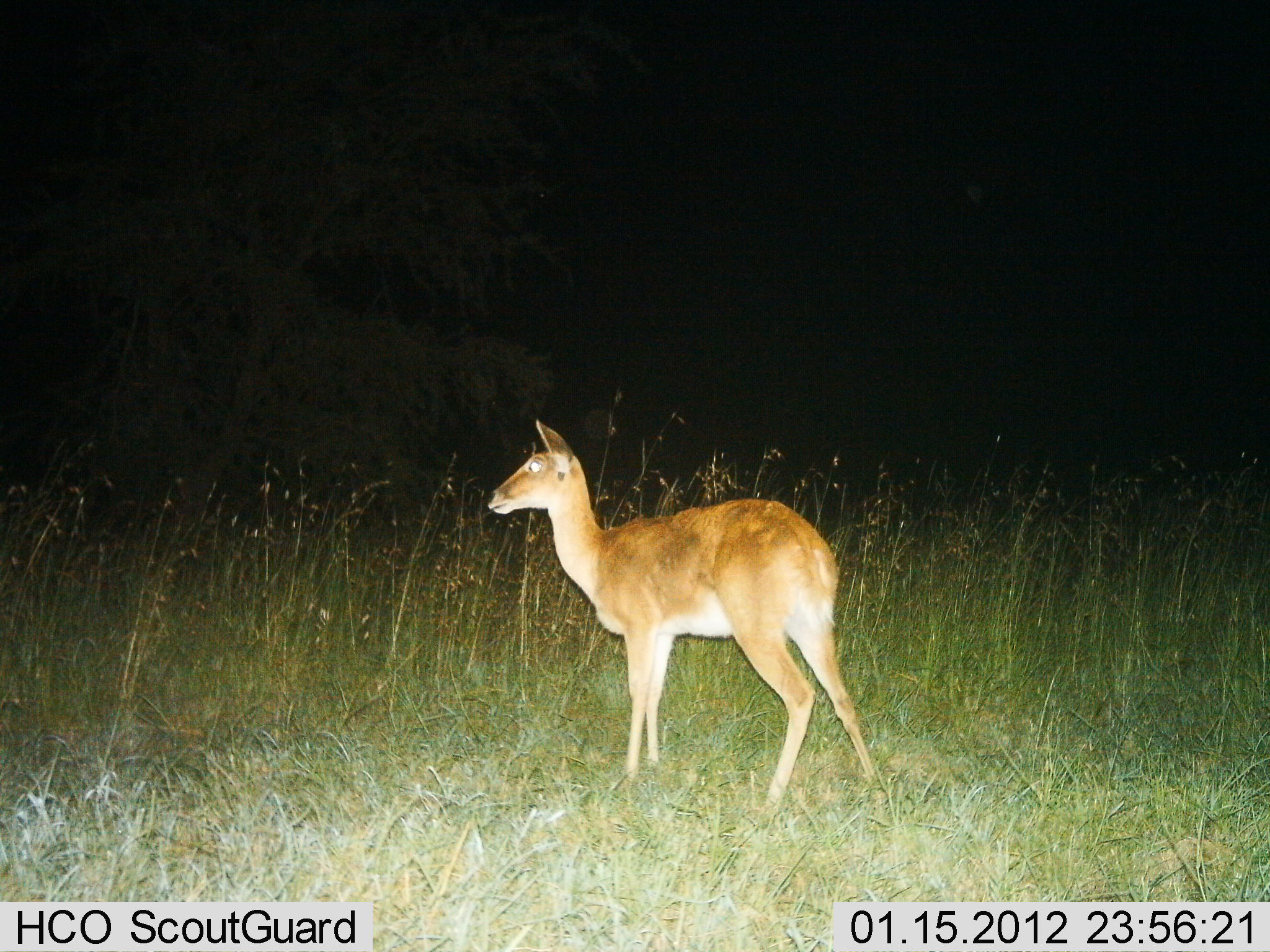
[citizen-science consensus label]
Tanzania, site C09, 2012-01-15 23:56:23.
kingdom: Animalia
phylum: Chordata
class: Mammalia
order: Artiodactyla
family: Bovidae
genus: Redunca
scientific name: Redunca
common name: reedbuck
Reedbuck (Redunca), count 1. Behavior (volunteer vote fractions): standing 100%, resting 0%, moving 0%, interacting 0%. Young present (vote fraction): 0%. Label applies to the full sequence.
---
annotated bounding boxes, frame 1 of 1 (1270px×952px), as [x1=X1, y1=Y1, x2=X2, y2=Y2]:
animal: [x1=484, y1=419, x2=875, y2=807]